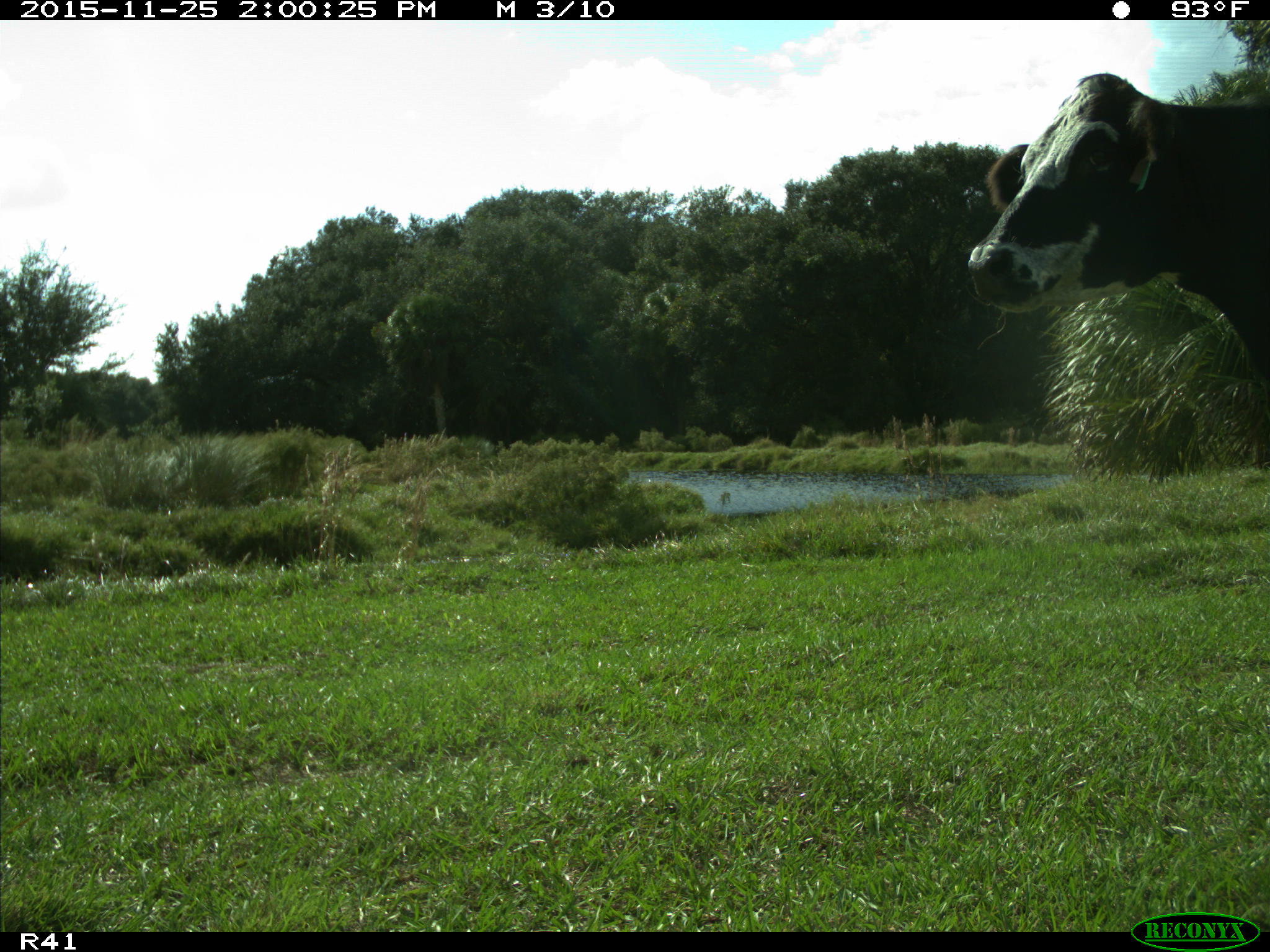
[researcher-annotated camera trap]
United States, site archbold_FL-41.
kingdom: Animalia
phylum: Chordata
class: Mammalia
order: Artiodactyla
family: Bovidae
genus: Bos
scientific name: Bos taurus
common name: domestic cow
Bos taurus (domestic cow).